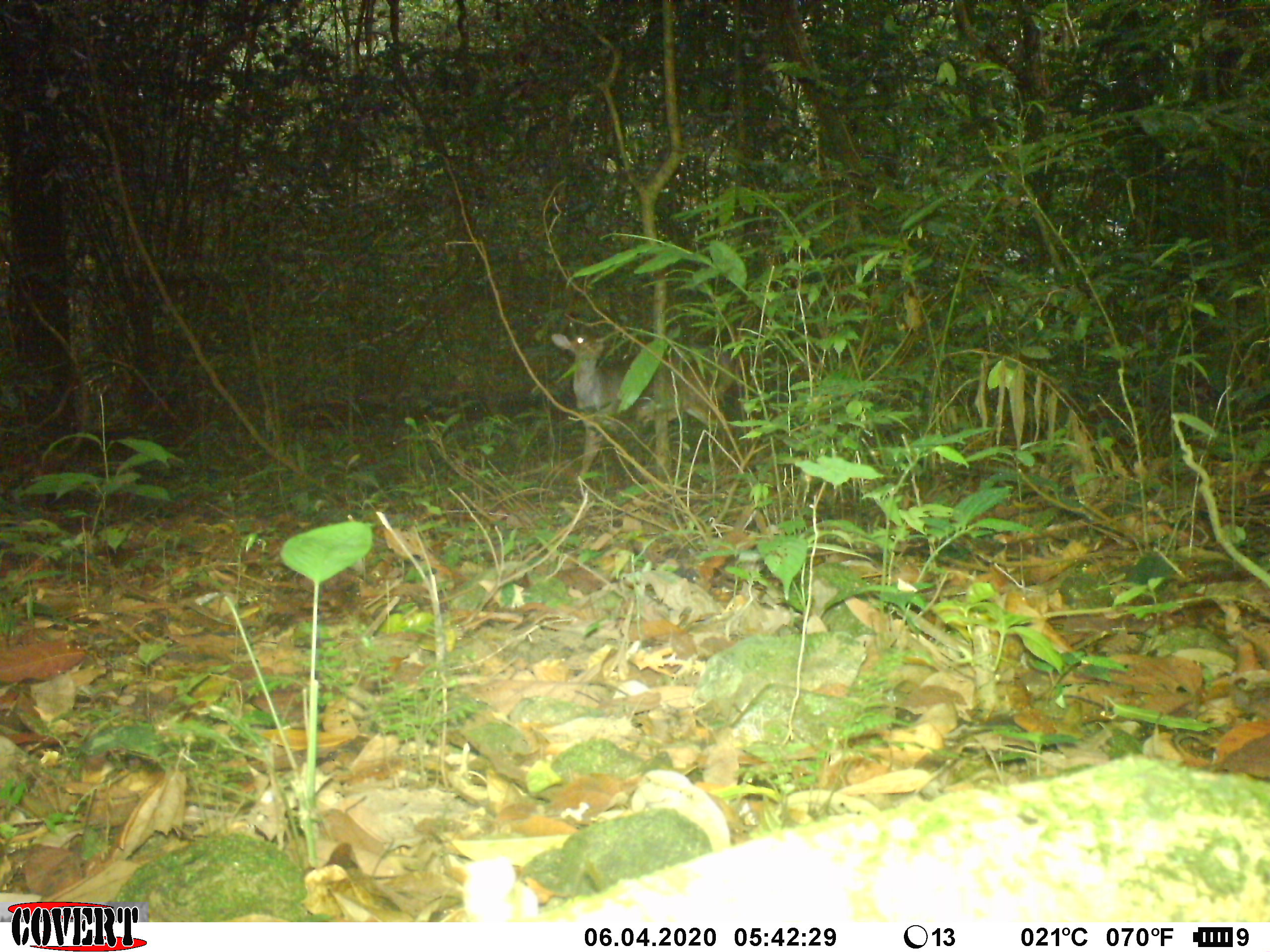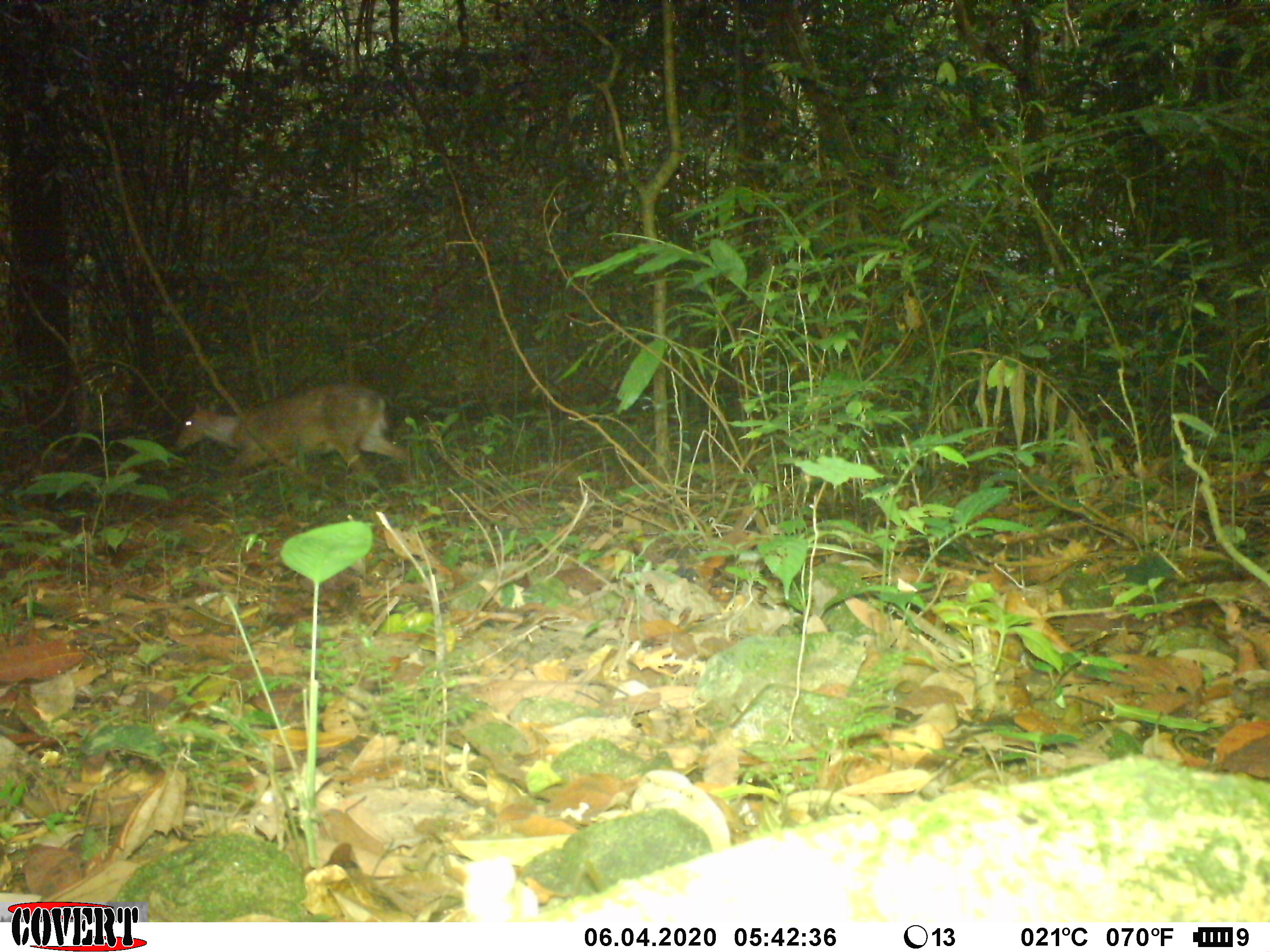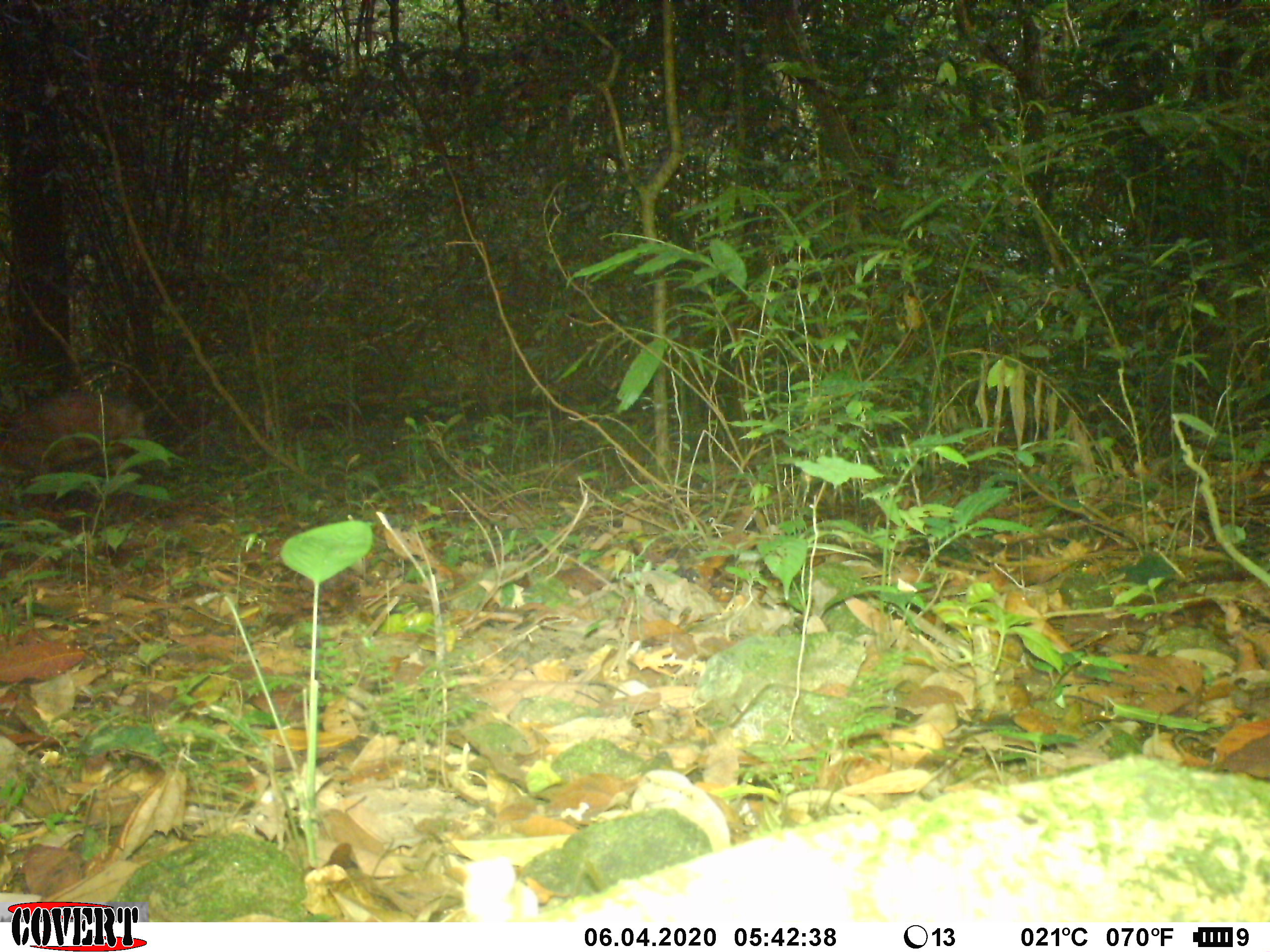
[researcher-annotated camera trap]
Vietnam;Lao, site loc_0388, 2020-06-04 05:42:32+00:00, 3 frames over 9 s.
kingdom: Animalia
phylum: Chordata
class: Mammalia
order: Artiodactyla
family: Cervidae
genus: Muntiacus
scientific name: Muntiacus vuquangensis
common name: large-antlered muntjac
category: large antlered muntjac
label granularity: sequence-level